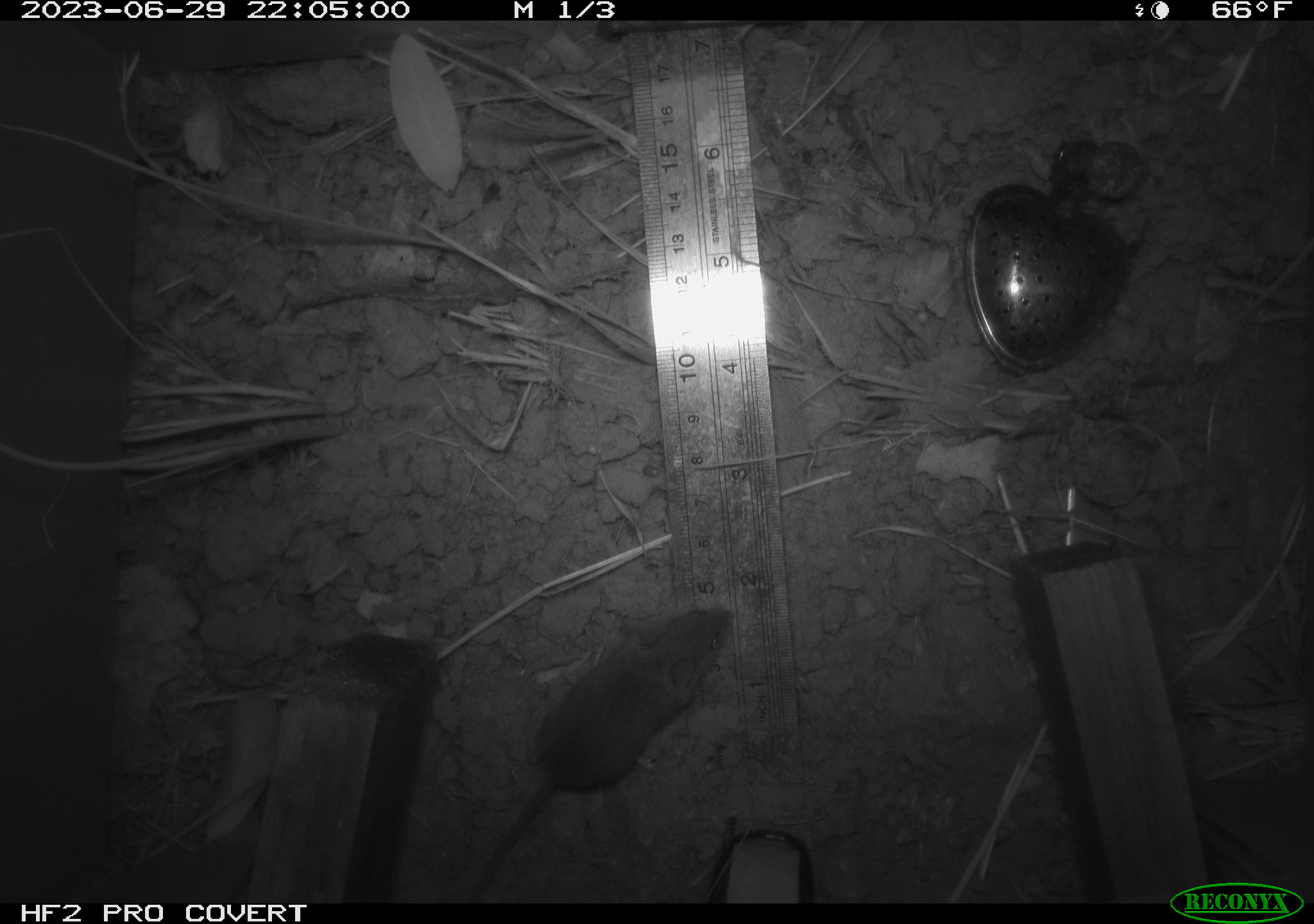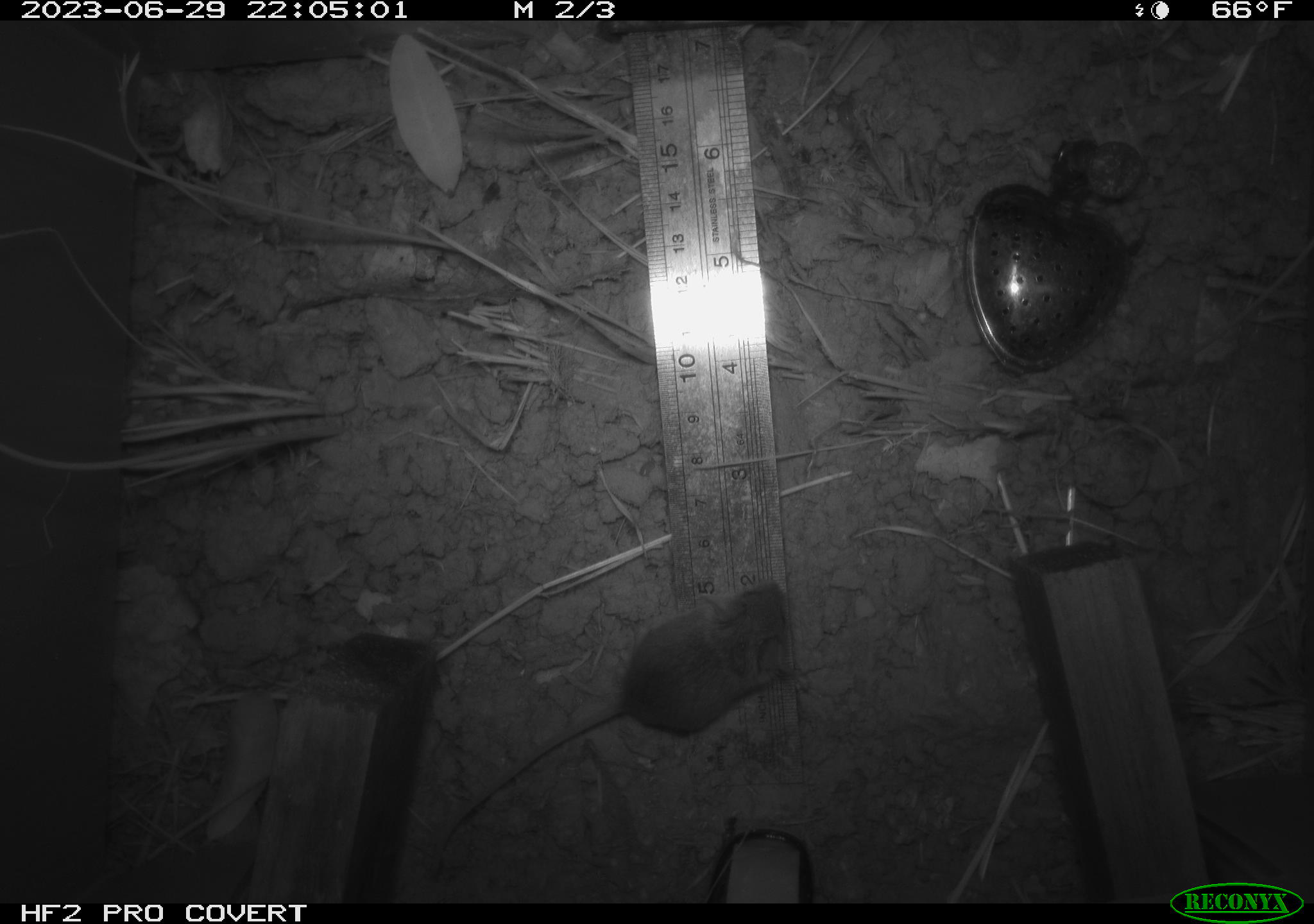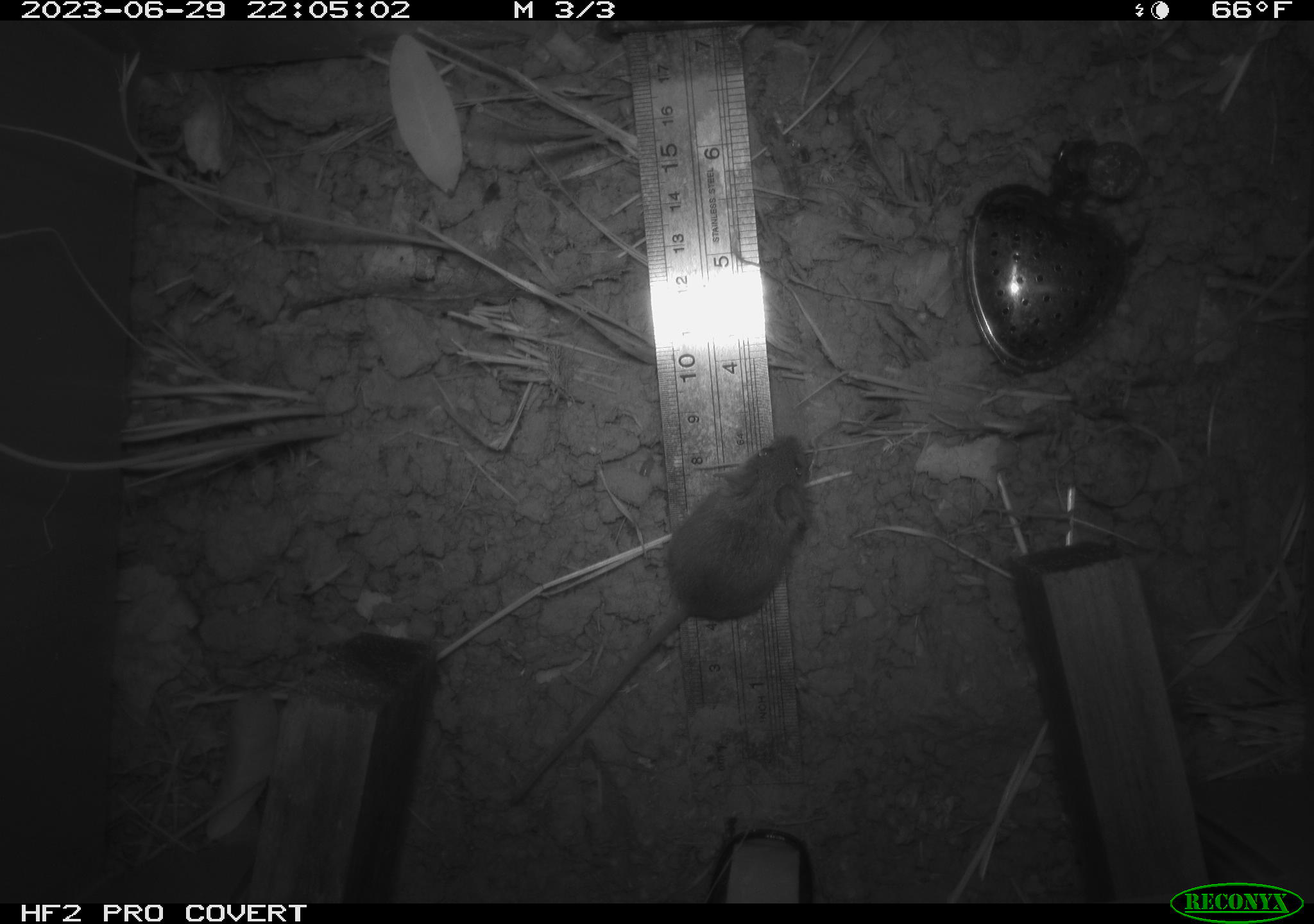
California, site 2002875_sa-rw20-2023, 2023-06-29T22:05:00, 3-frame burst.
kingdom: Animalia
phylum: Chordata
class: Mammalia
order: Rodentia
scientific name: Rodentia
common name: mouse species